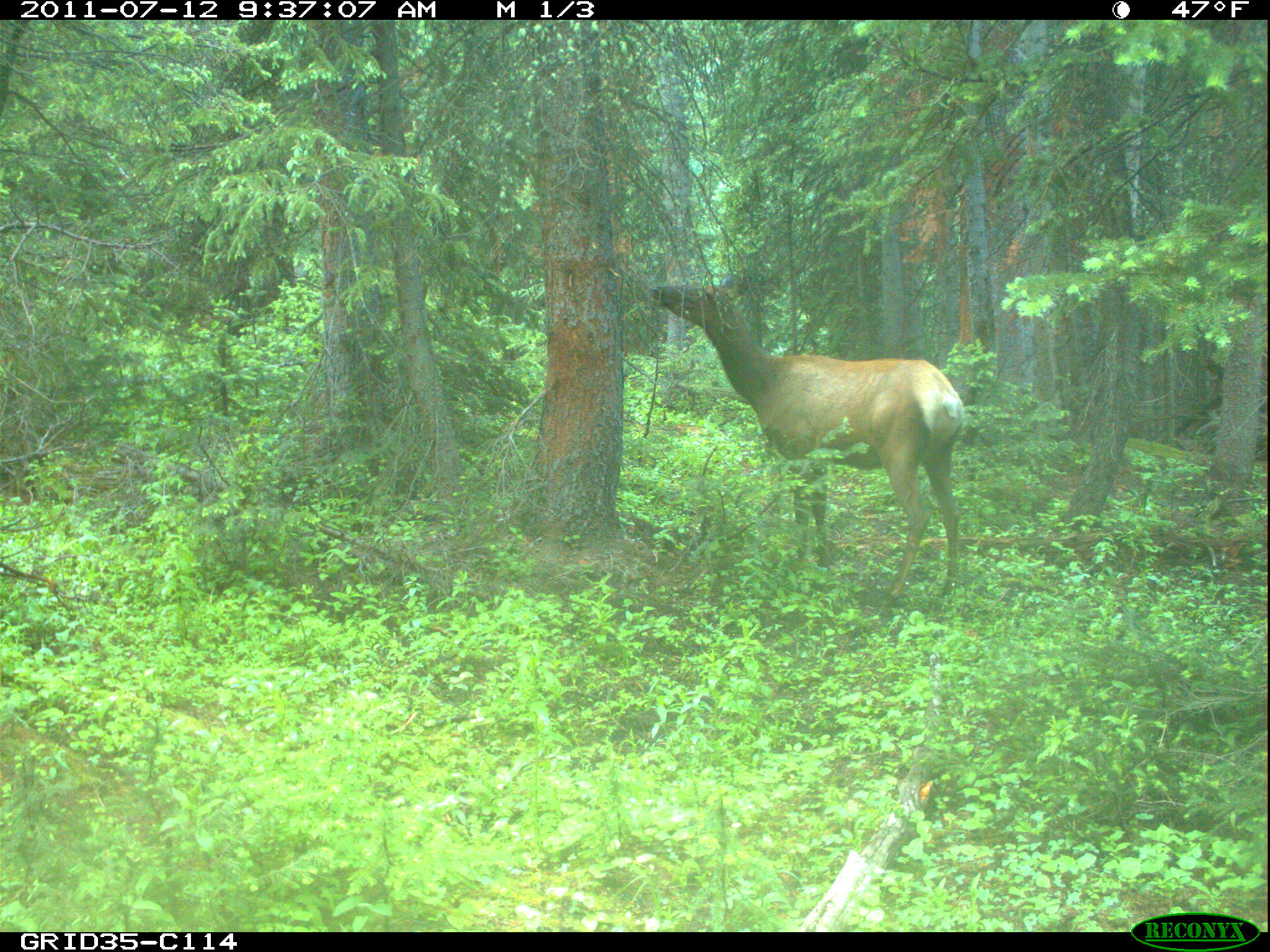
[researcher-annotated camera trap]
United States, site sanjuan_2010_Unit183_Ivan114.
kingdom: Animalia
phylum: Chordata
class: Mammalia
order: Artiodactyla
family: Cervidae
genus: Cervus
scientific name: Cervus elaphus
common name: red deer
Cervus elaphus (red deer).